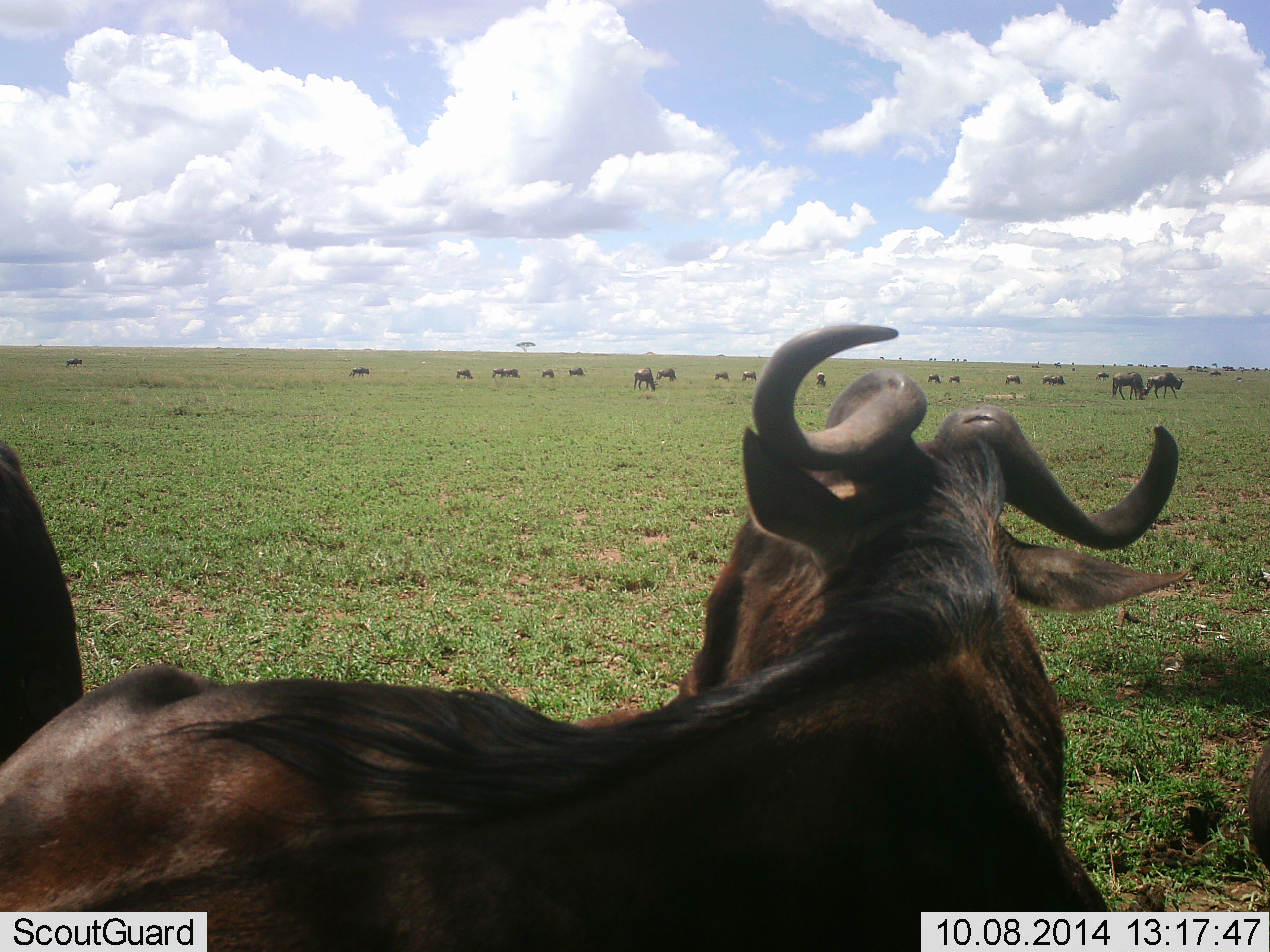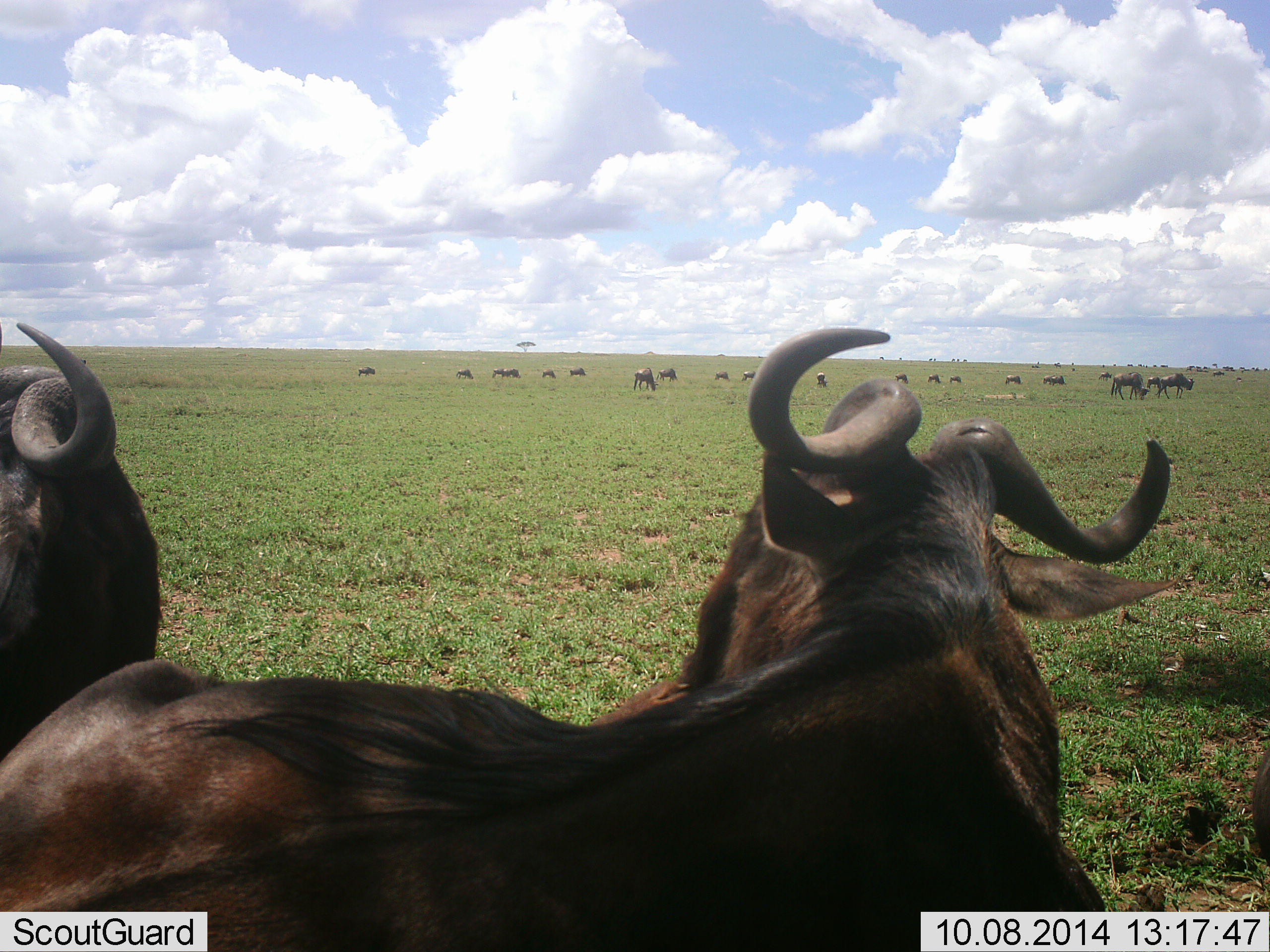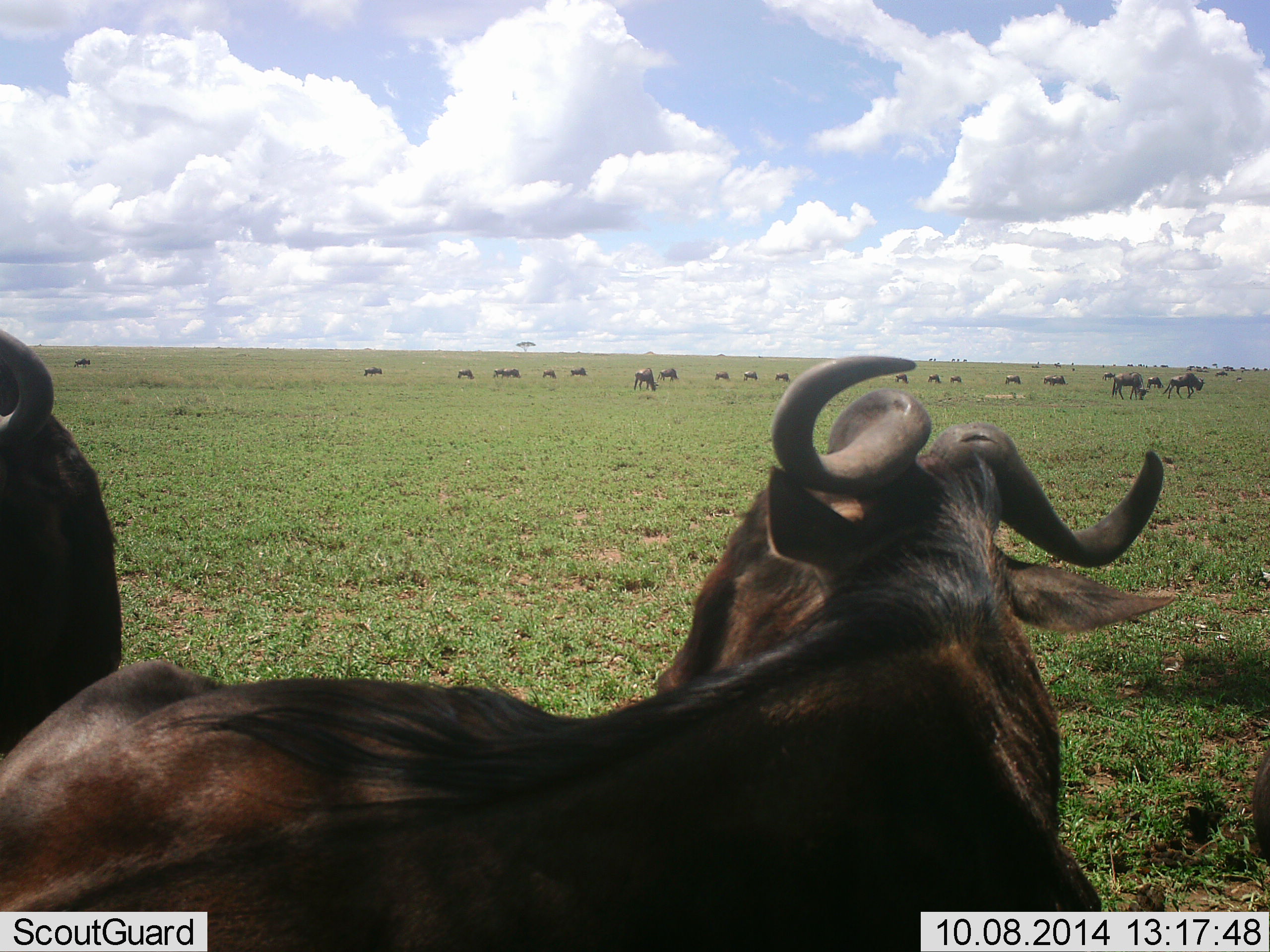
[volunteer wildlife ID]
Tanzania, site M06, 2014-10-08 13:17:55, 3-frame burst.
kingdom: Animalia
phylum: Chordata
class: Mammalia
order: Artiodactyla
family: Bovidae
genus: Connochaetes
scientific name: Connochaetes taurinus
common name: blue wildebeest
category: wildebeest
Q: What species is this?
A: Wildebeest (blue wildebeest) (Connochaetes taurinus).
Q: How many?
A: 11-50.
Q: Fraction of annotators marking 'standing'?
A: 70%.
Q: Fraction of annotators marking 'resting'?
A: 40%.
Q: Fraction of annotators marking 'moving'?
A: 50%.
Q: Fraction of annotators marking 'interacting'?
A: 10%.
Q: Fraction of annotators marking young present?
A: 0%.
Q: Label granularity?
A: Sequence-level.